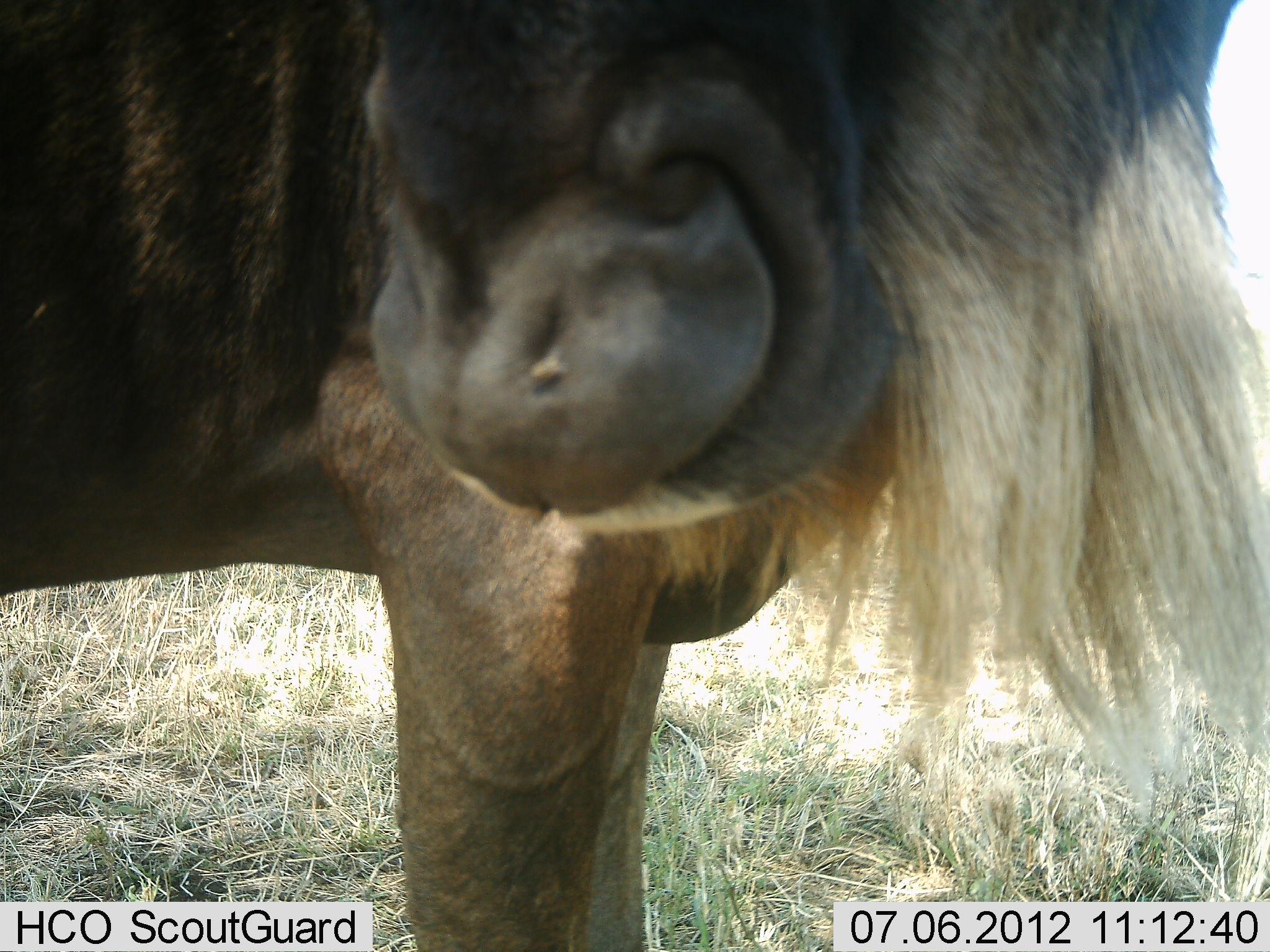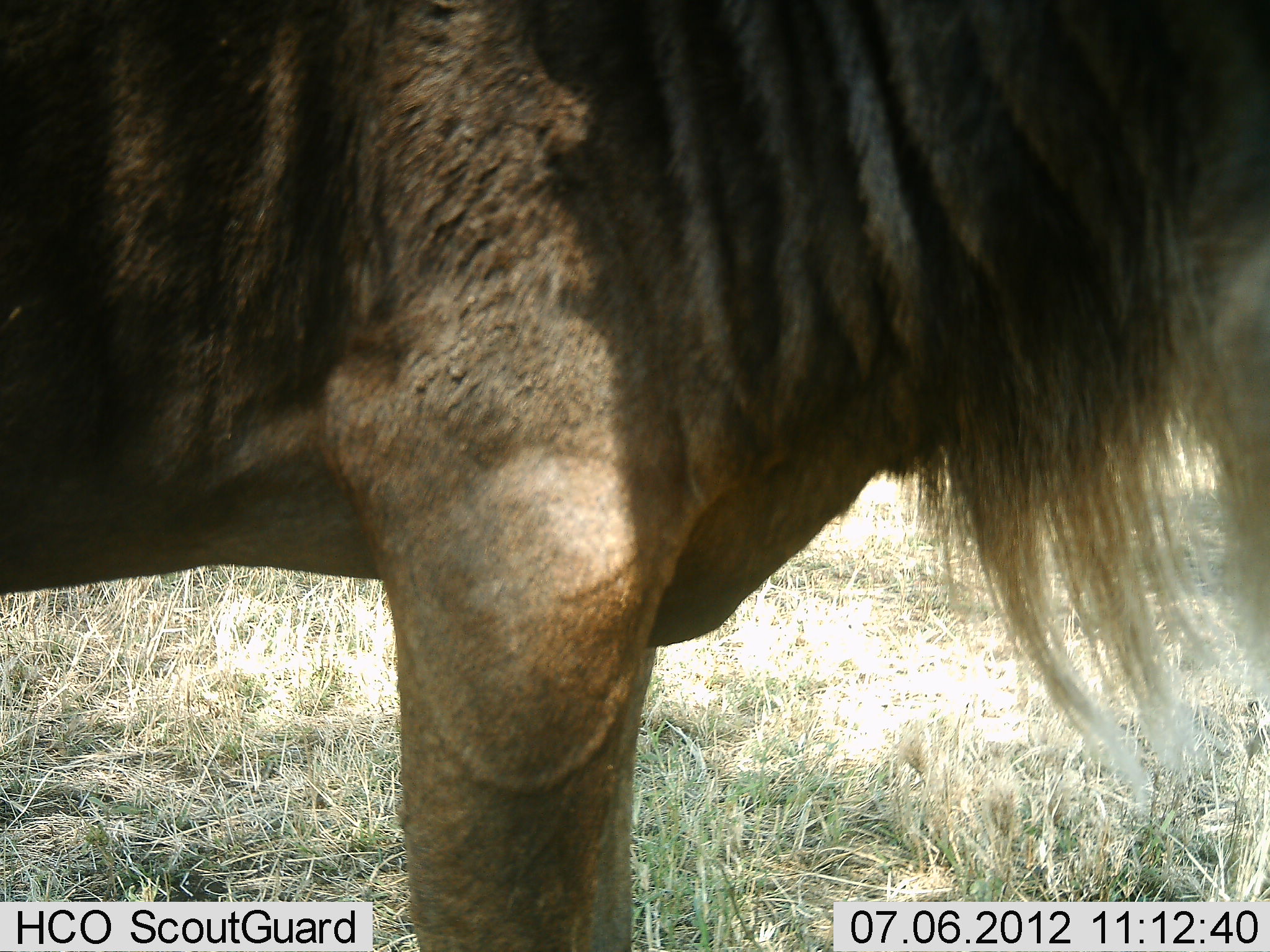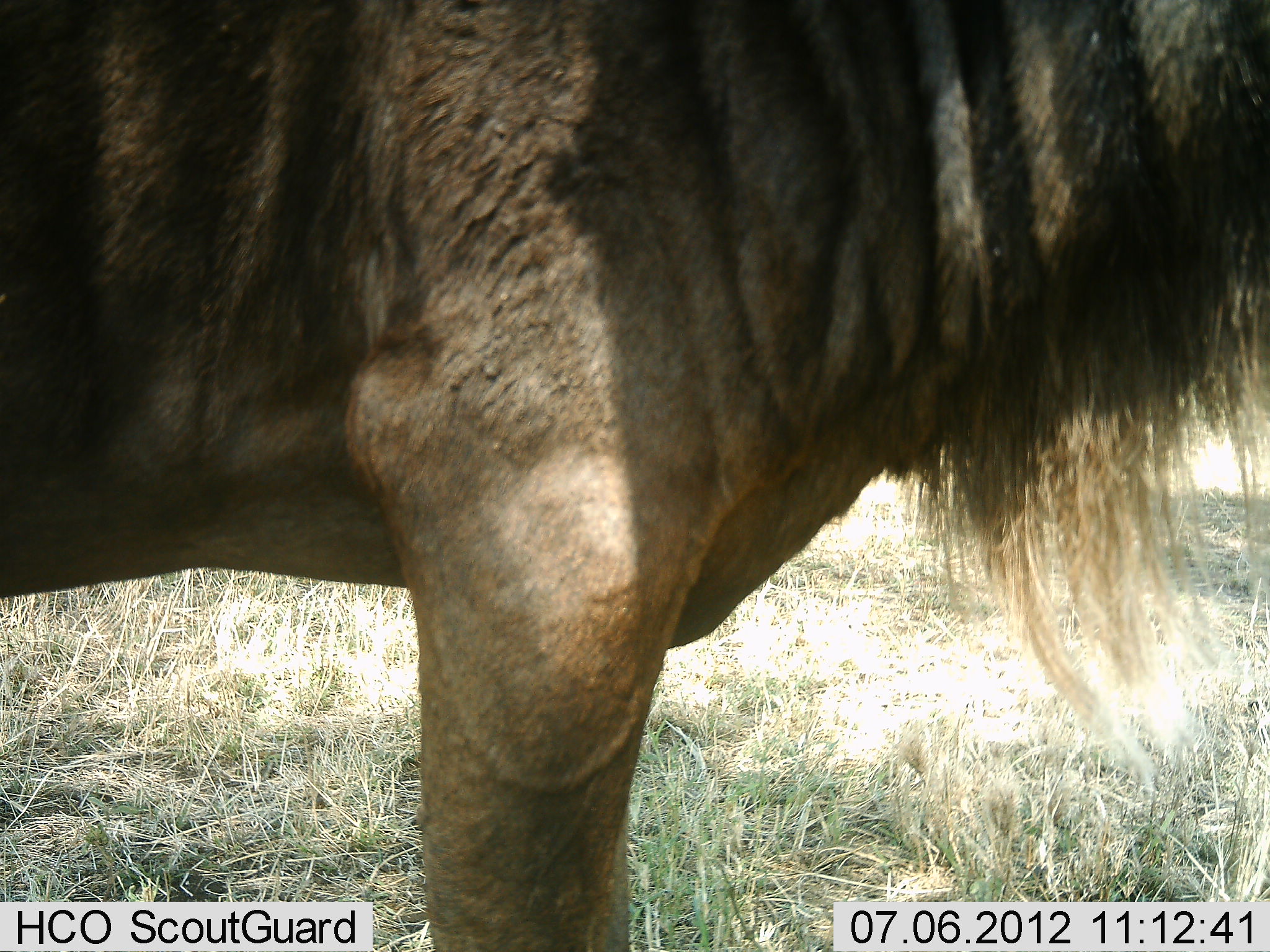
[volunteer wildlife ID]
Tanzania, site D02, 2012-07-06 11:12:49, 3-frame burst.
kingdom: Animalia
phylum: Chordata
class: Mammalia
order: Artiodactyla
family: Bovidae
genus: Connochaetes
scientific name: Connochaetes taurinus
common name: blue wildebeest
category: wildebeest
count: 1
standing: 100%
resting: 0%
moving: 0%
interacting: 0%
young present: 0%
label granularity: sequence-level